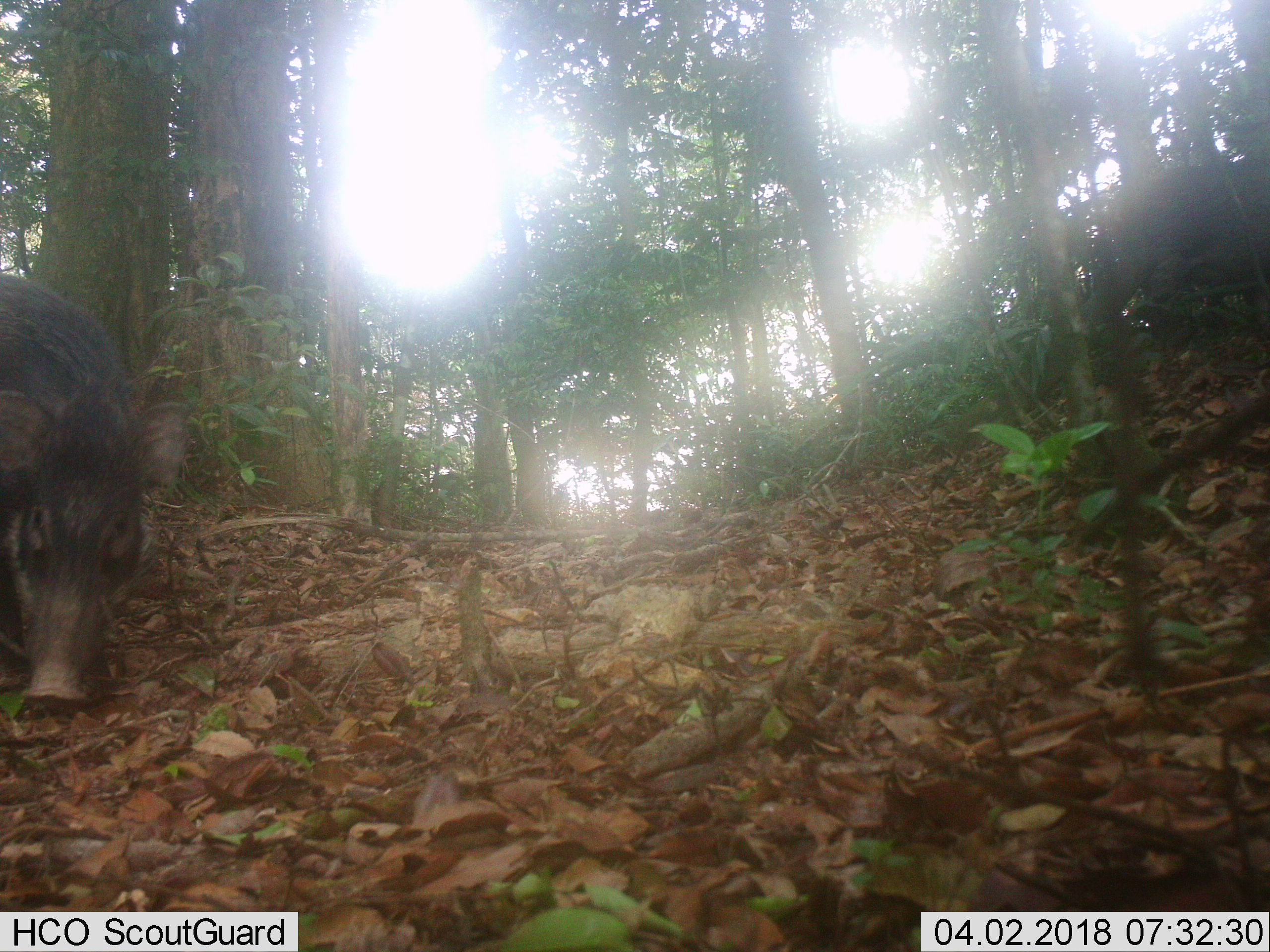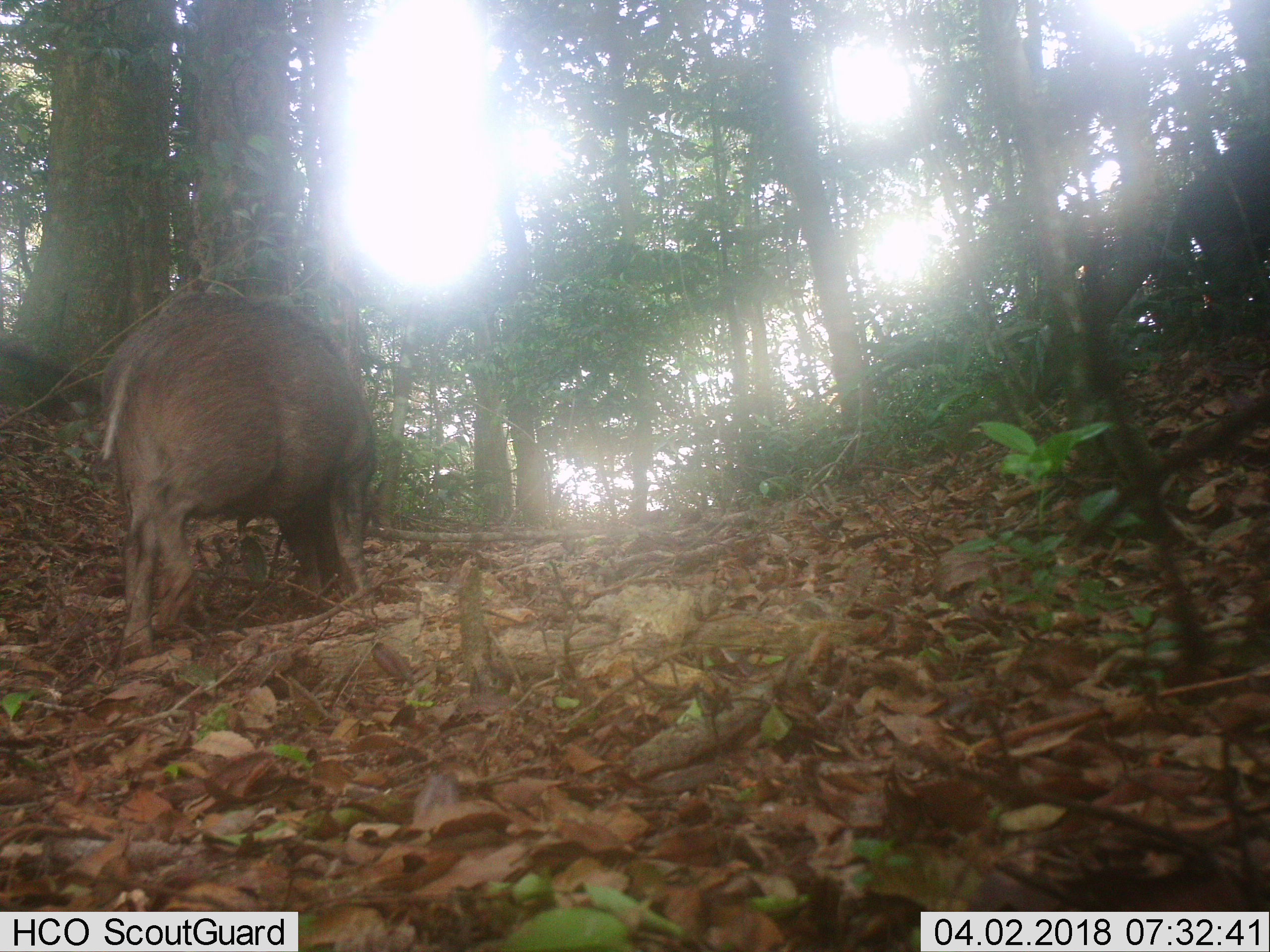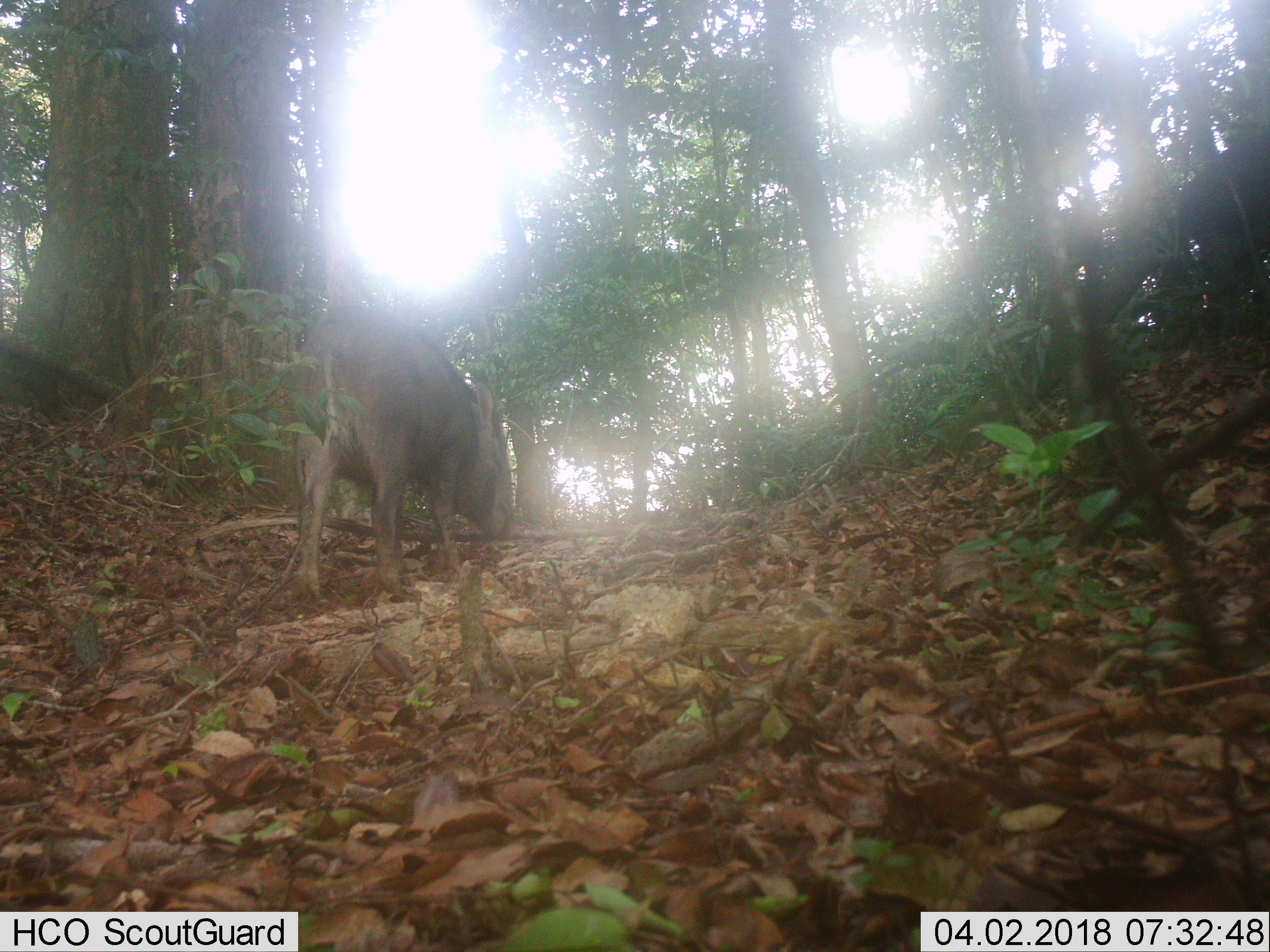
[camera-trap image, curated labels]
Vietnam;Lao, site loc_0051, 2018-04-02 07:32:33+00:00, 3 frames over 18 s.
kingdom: Animalia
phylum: Chordata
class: Mammalia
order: Artiodactyla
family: Suidae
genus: Sus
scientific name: Sus scrofa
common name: eurasian wild pig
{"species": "eurasian wild pig (Sus scrofa)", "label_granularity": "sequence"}